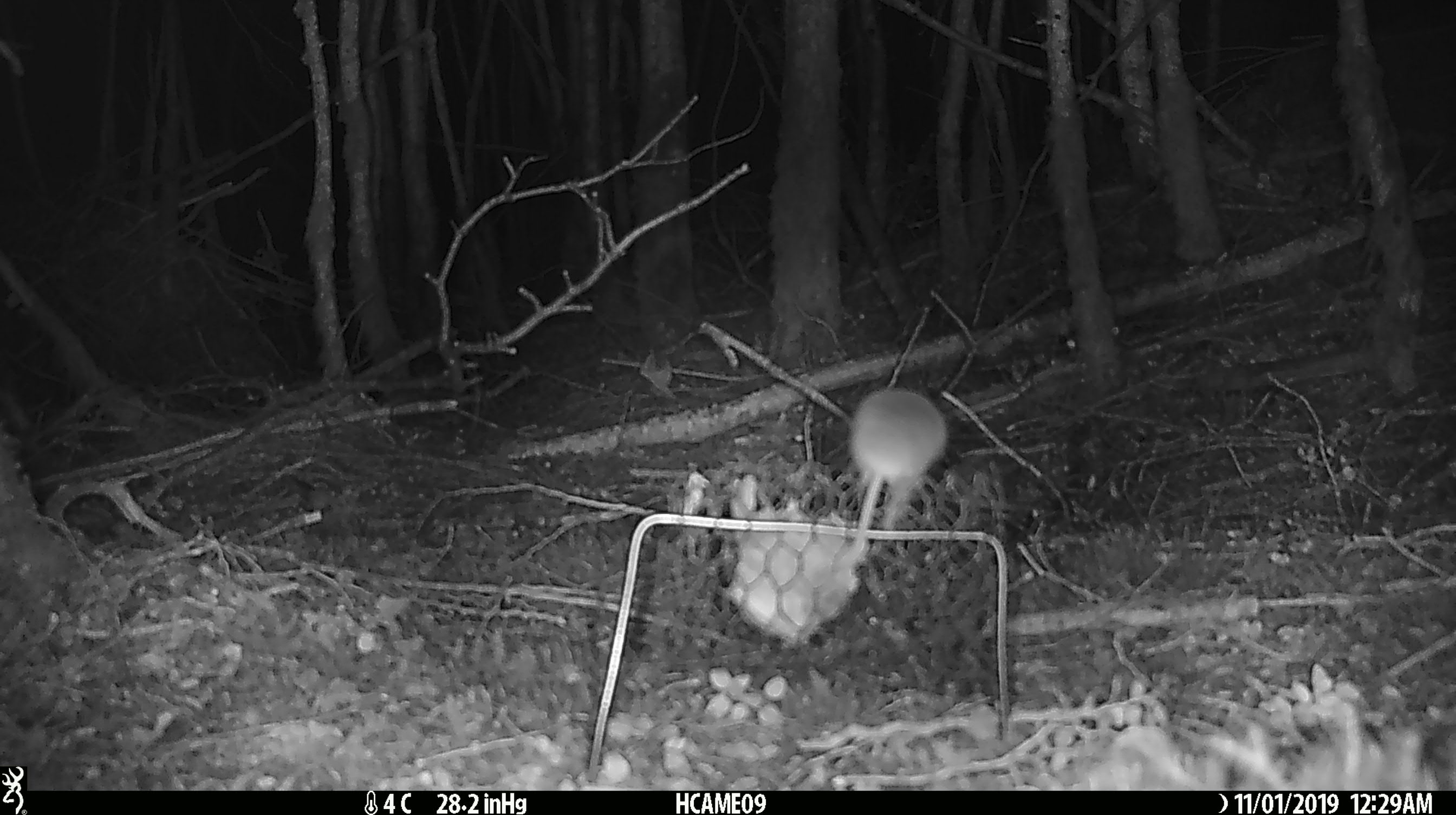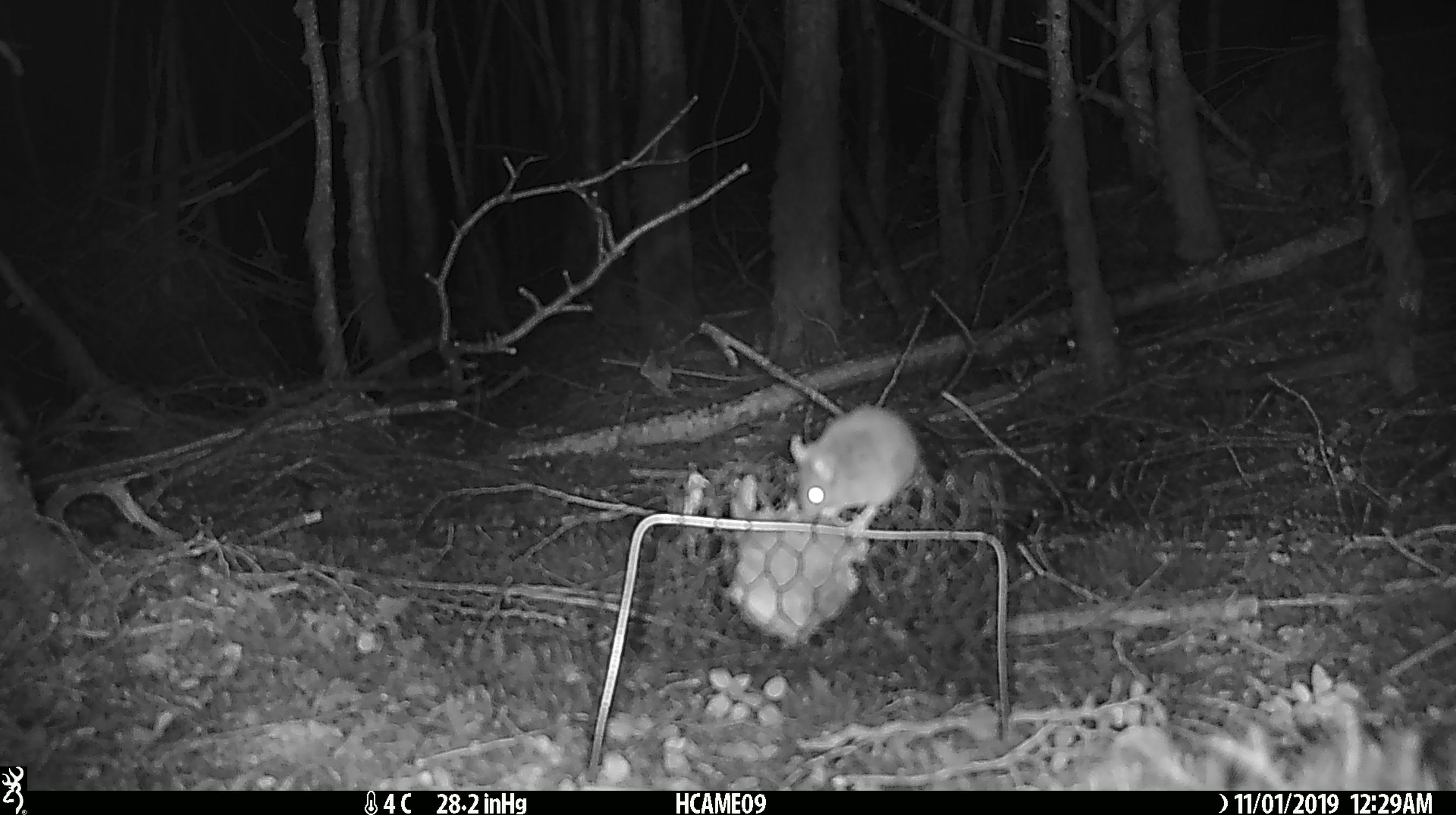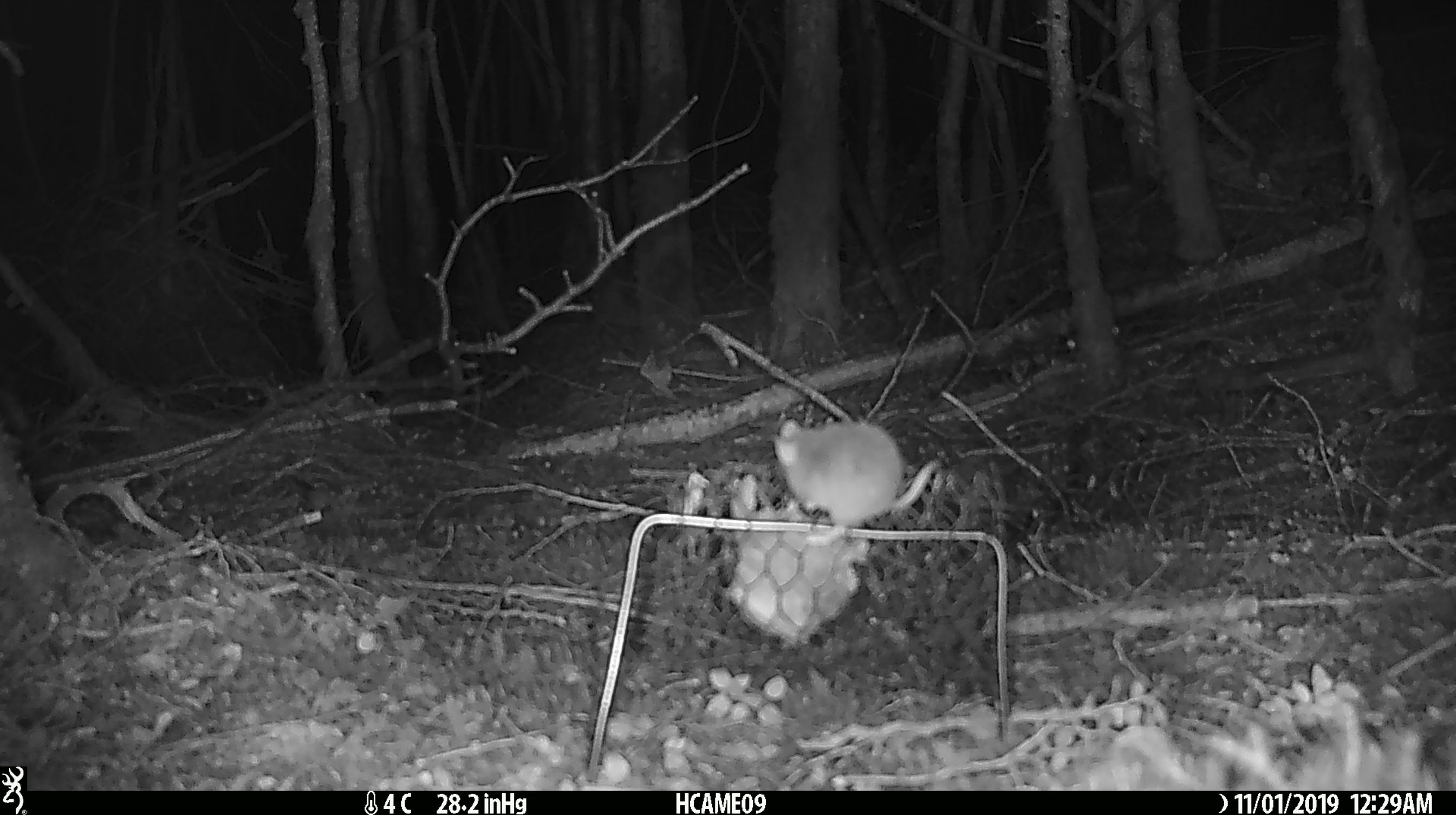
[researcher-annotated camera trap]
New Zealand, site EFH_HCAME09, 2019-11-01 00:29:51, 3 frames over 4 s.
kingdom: Animalia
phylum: Chordata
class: Mammalia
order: Rodentia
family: Muridae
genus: Mus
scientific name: Mus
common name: mouse